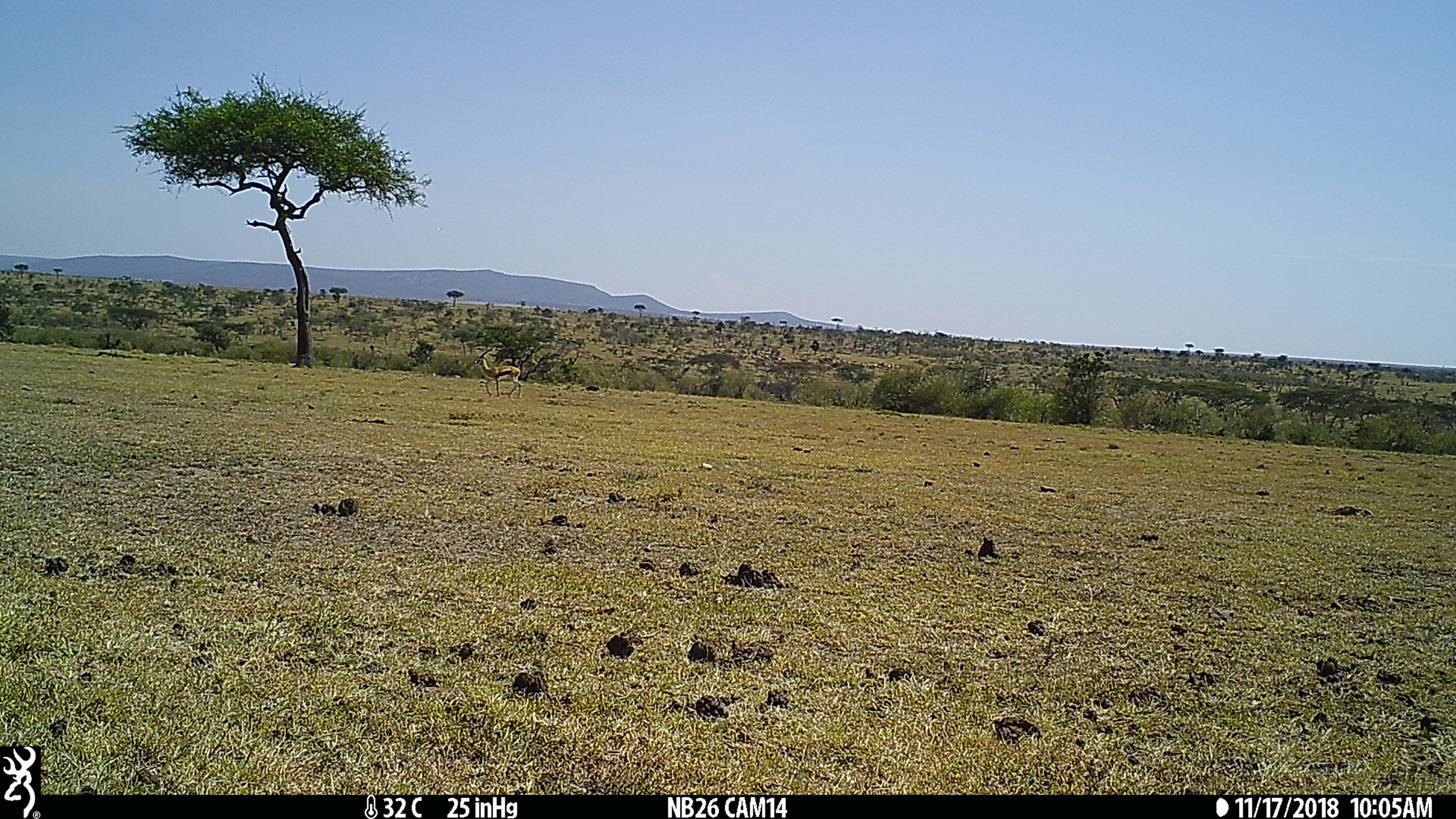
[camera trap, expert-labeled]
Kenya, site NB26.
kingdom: Animalia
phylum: Chordata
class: Mammalia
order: Artiodactyla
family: Bovidae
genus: Eudorcas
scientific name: Eudorcas thomsonii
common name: thomon's gazelle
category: gazelle thomsons